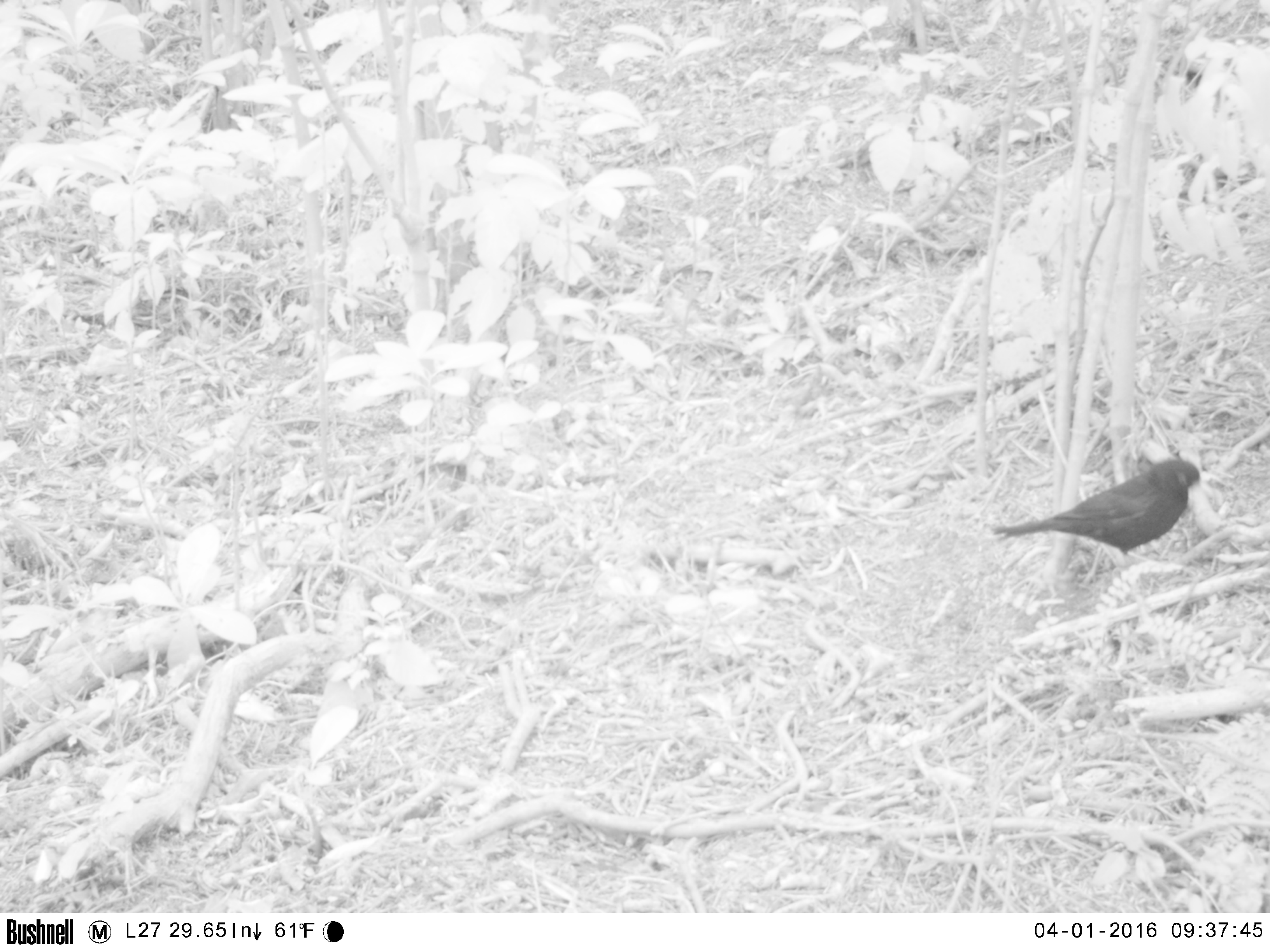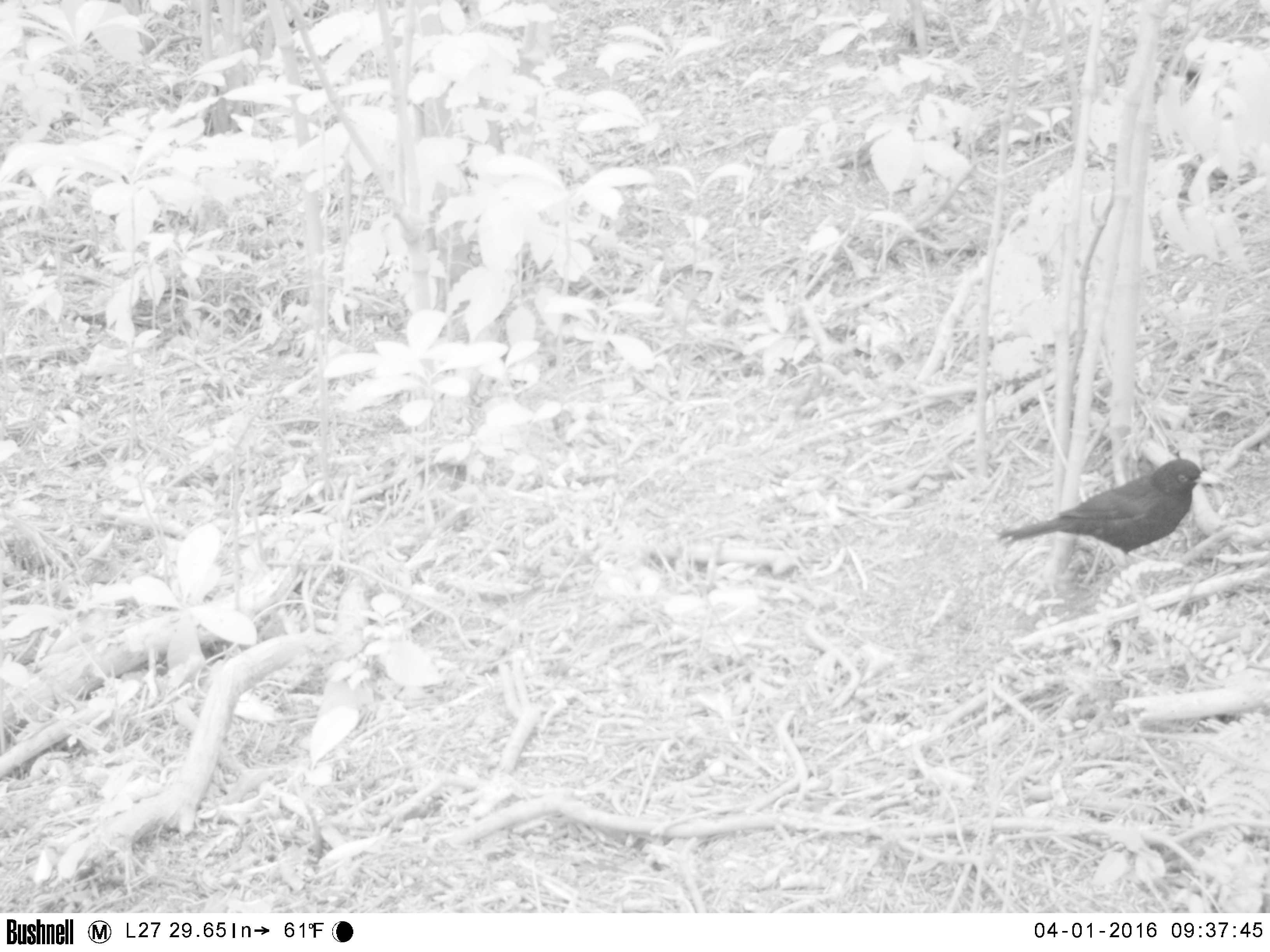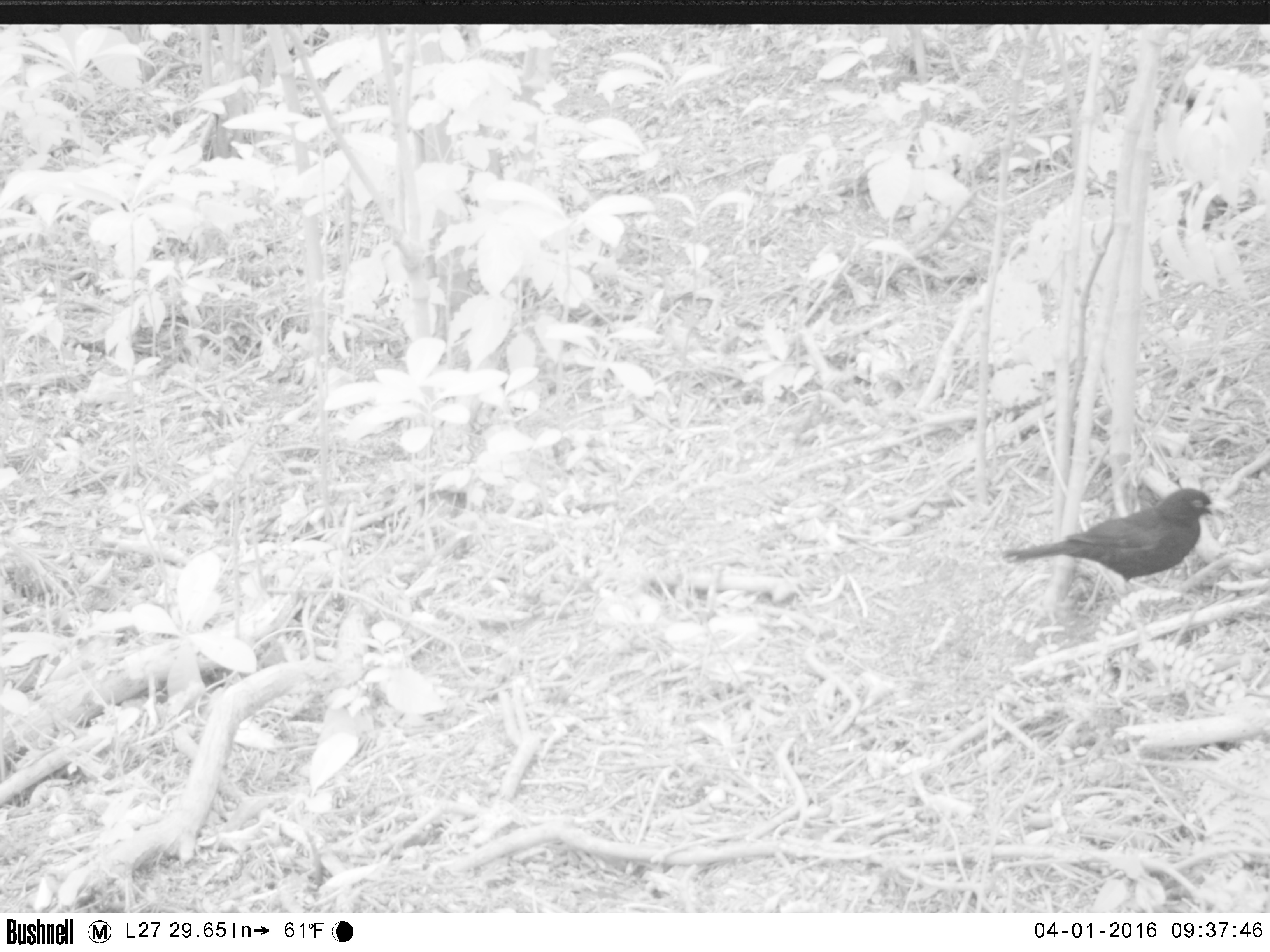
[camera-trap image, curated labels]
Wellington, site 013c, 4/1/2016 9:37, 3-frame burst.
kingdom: Animalia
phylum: Chordata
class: Aves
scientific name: Aves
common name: bird